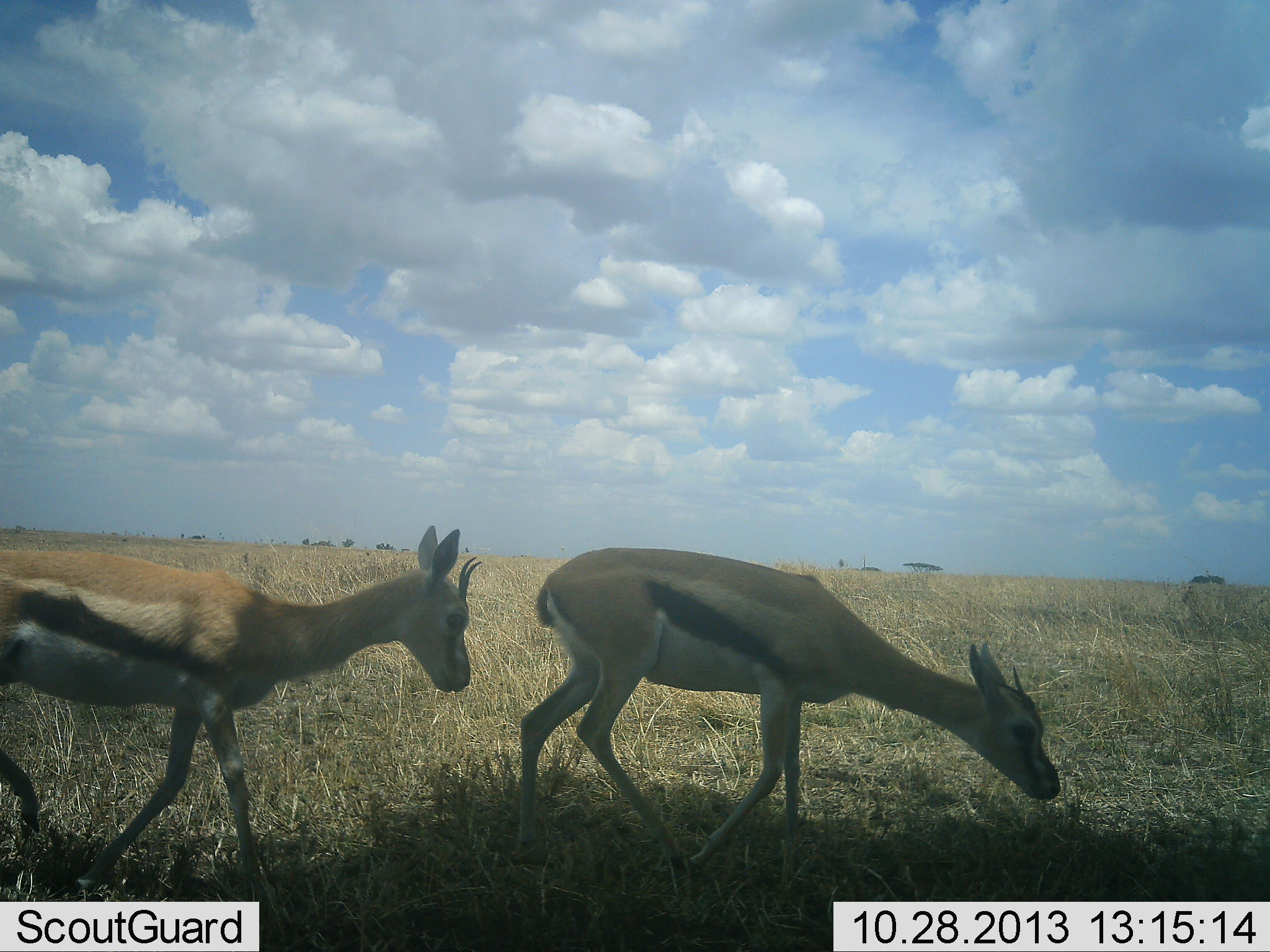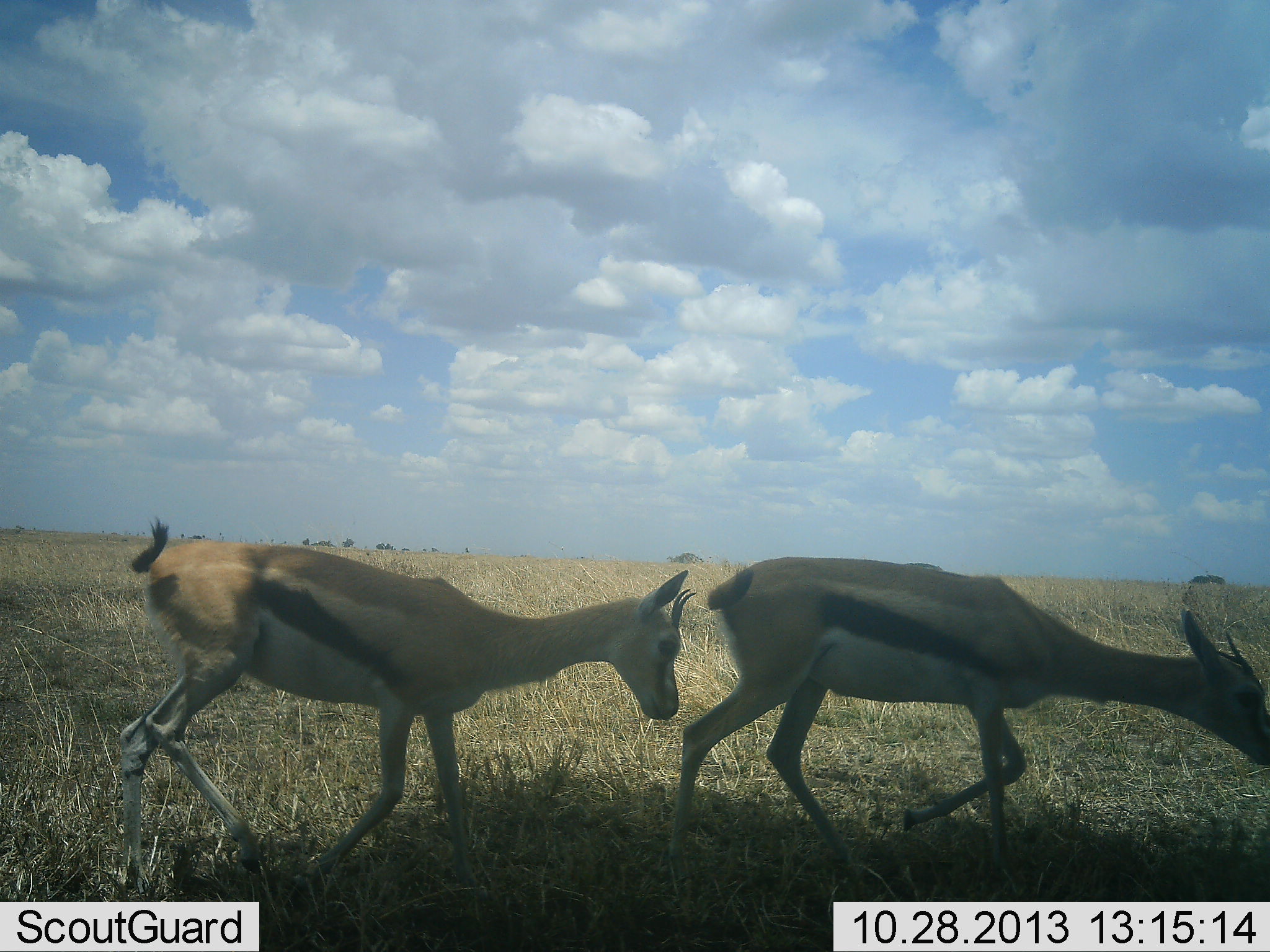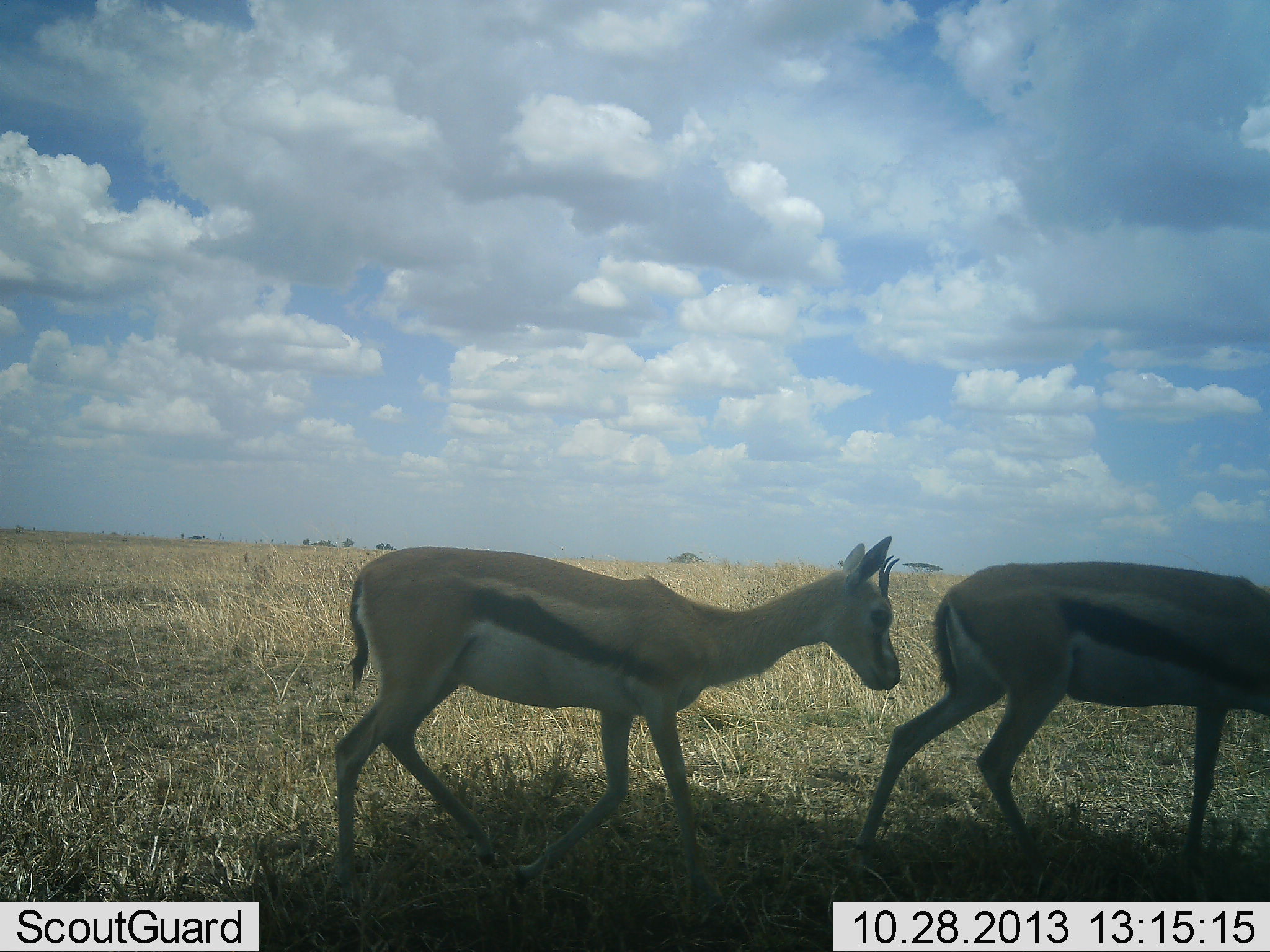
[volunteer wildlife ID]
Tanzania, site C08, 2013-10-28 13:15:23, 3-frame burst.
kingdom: Animalia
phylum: Chordata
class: Mammalia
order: Artiodactyla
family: Bovidae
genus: Eudorcas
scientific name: Eudorcas thomsonii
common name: thomson's gazelle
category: gazellethomsons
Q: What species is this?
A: Gazellethomsons (thomson's gazelle) (Eudorcas thomsonii).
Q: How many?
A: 2.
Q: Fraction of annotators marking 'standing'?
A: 3%.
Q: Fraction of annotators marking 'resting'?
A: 0%.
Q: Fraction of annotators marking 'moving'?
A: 94%.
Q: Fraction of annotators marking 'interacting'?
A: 3%.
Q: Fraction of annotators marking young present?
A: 6%.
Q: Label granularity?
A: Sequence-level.